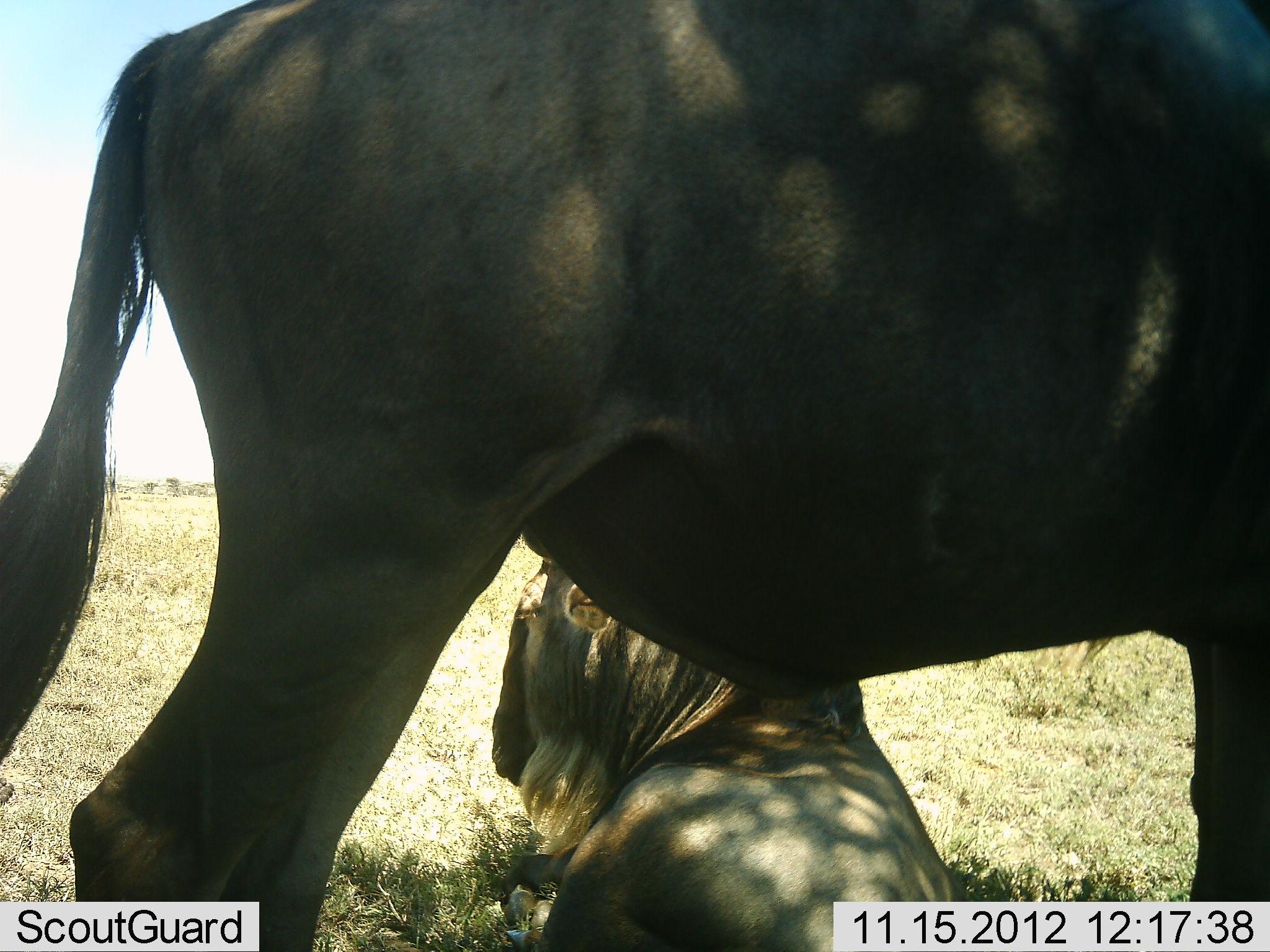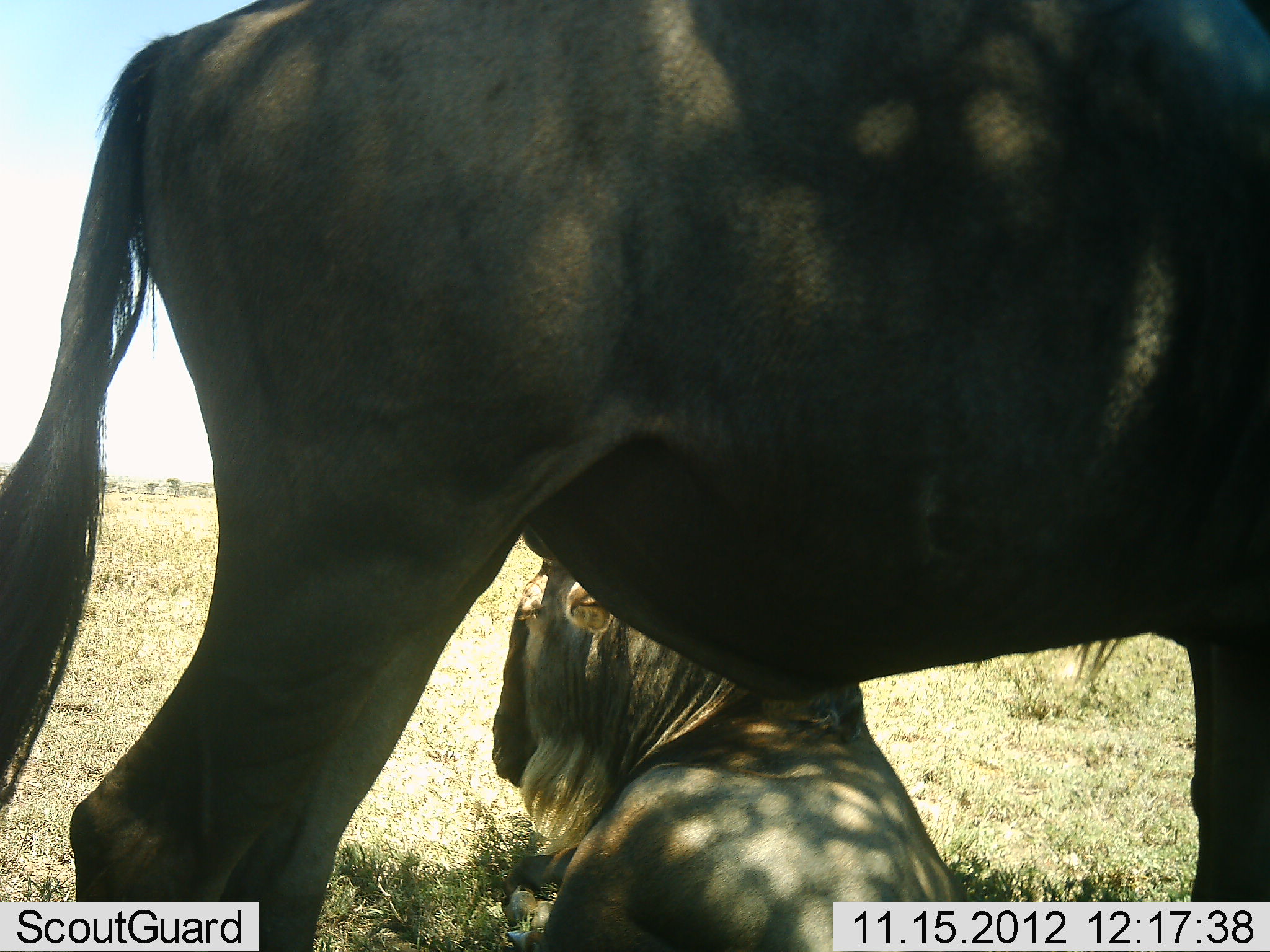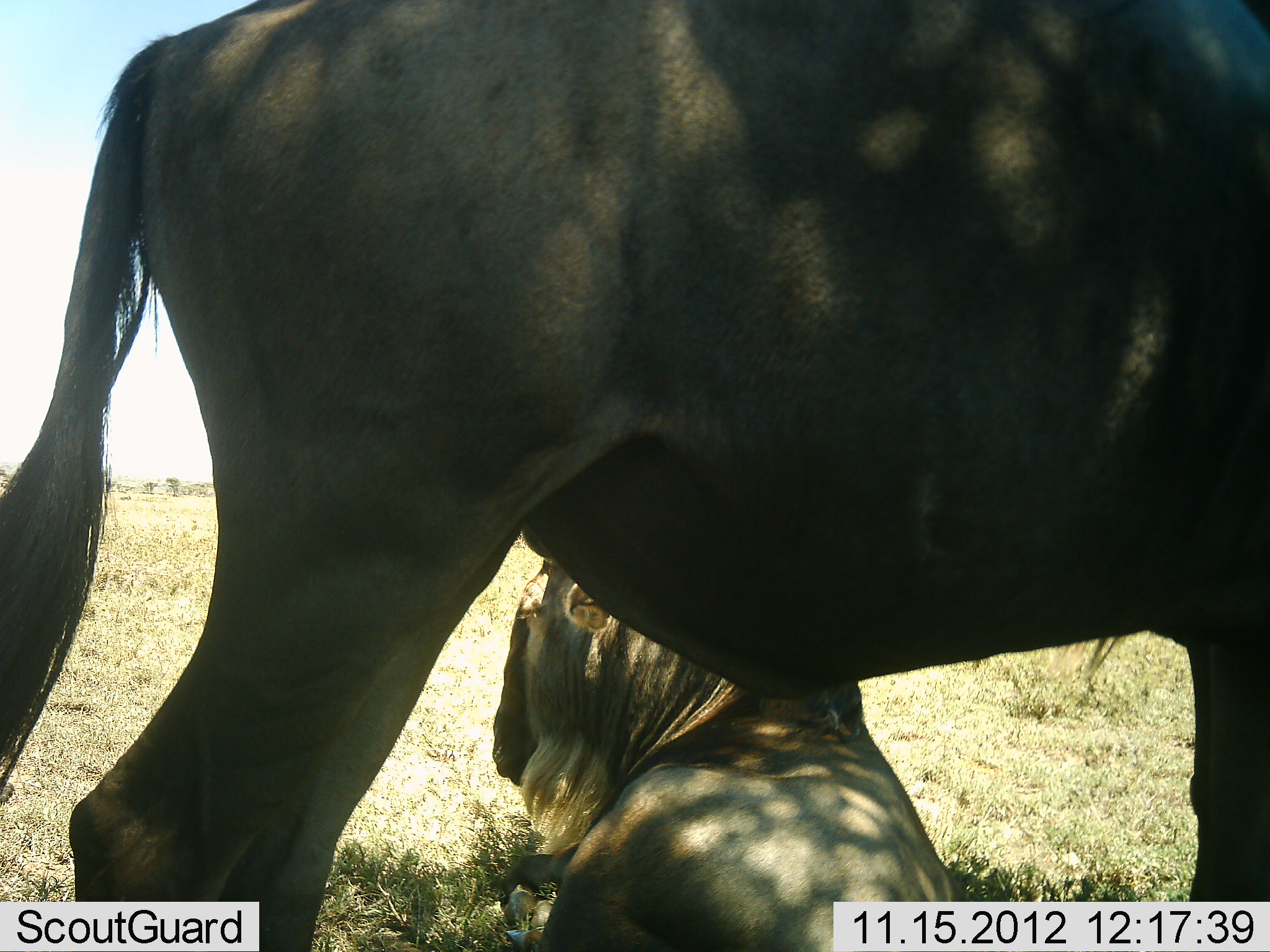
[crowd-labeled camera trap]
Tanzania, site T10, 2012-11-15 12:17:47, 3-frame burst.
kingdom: Animalia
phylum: Chordata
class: Mammalia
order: Artiodactyla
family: Bovidae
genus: Connochaetes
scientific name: Connochaetes taurinus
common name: blue wildebeest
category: wildebeest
Wildebeest (blue wildebeest) (Connochaetes taurinus), count 2. Behavior (volunteer vote fractions): standing 70%, resting 100%, moving 0%, interacting 0%. Young present (vote fraction): 0%. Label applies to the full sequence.